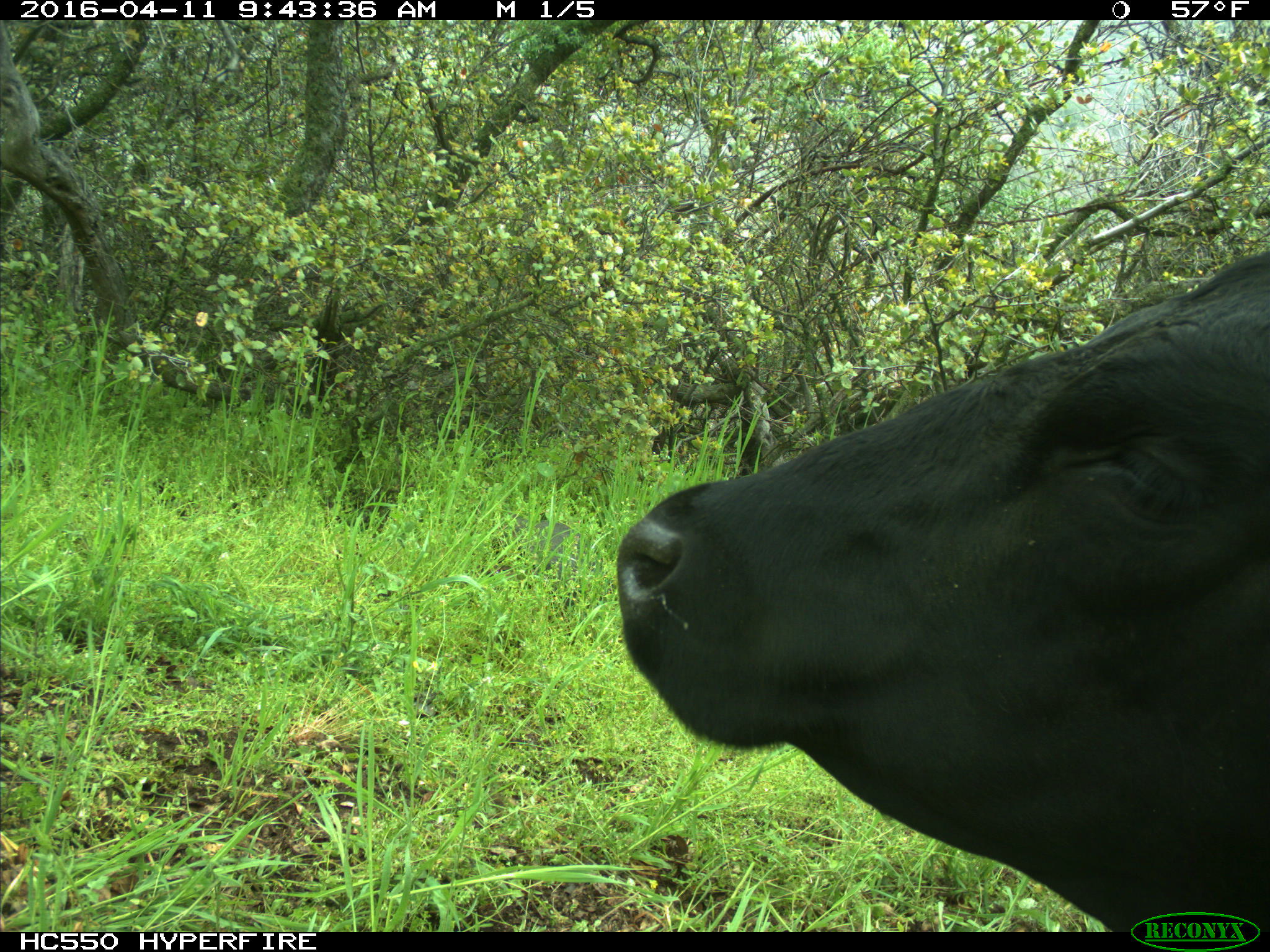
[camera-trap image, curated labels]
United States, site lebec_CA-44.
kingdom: Animalia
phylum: Chordata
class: Mammalia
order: Artiodactyla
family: Bovidae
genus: Bos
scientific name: Bos taurus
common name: domestic cow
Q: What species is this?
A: Bos taurus (domestic cow).